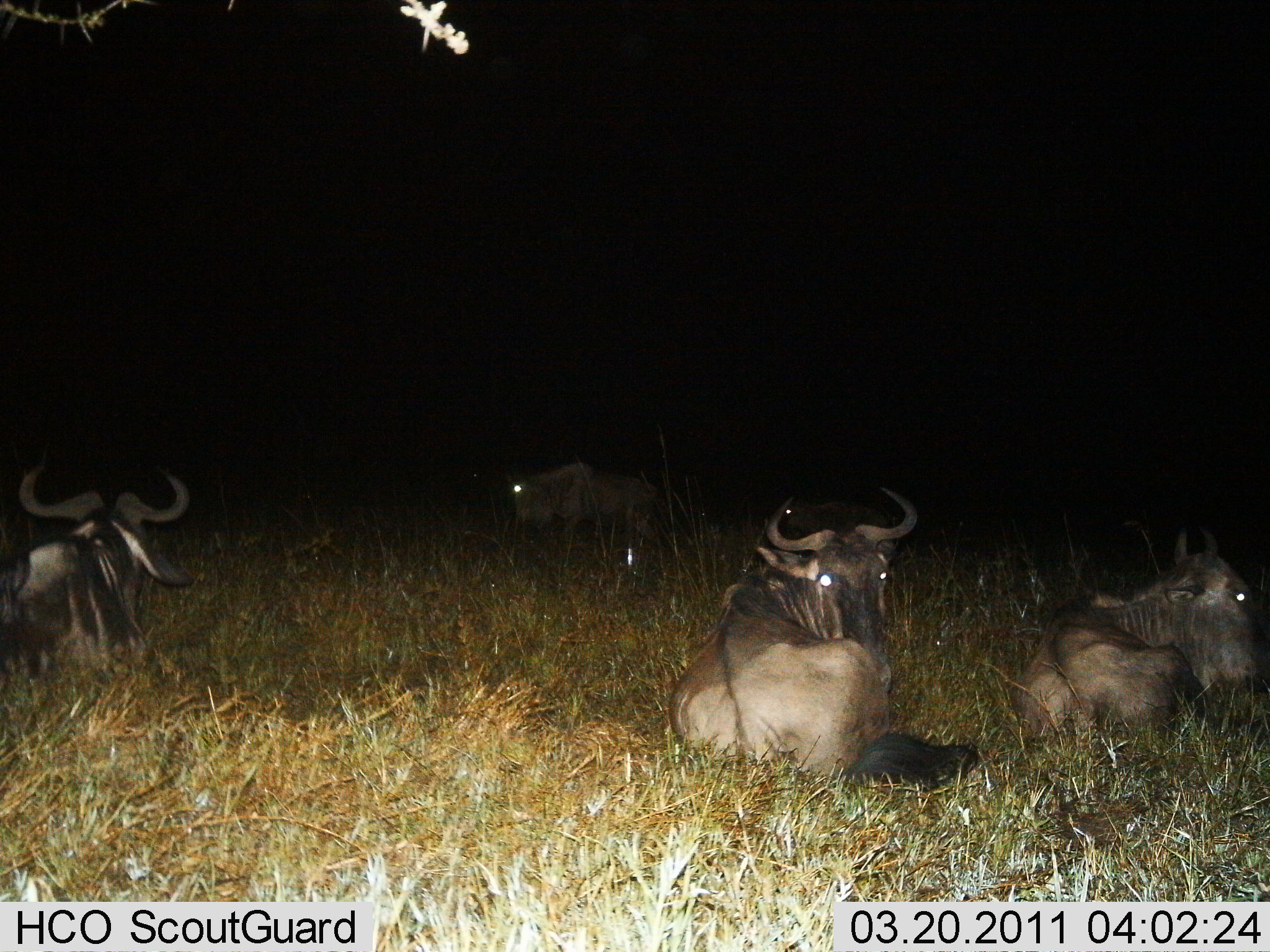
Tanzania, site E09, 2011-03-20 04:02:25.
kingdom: Animalia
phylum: Chordata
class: Mammalia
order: Artiodactyla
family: Bovidae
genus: Connochaetes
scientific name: Connochaetes taurinus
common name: blue wildebeest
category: wildebeest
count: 4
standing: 17%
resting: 100%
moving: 8%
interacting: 0%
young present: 0%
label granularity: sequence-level